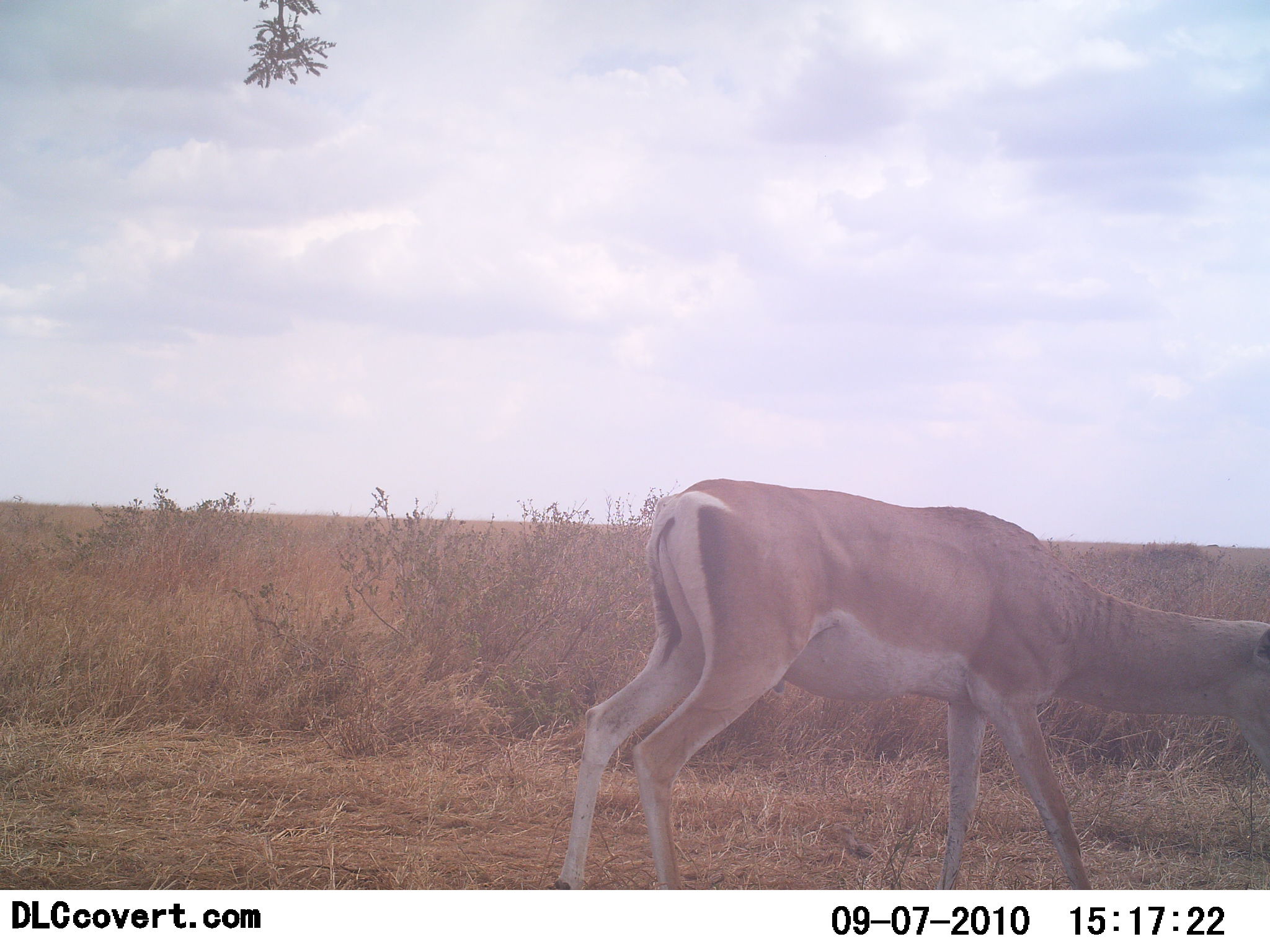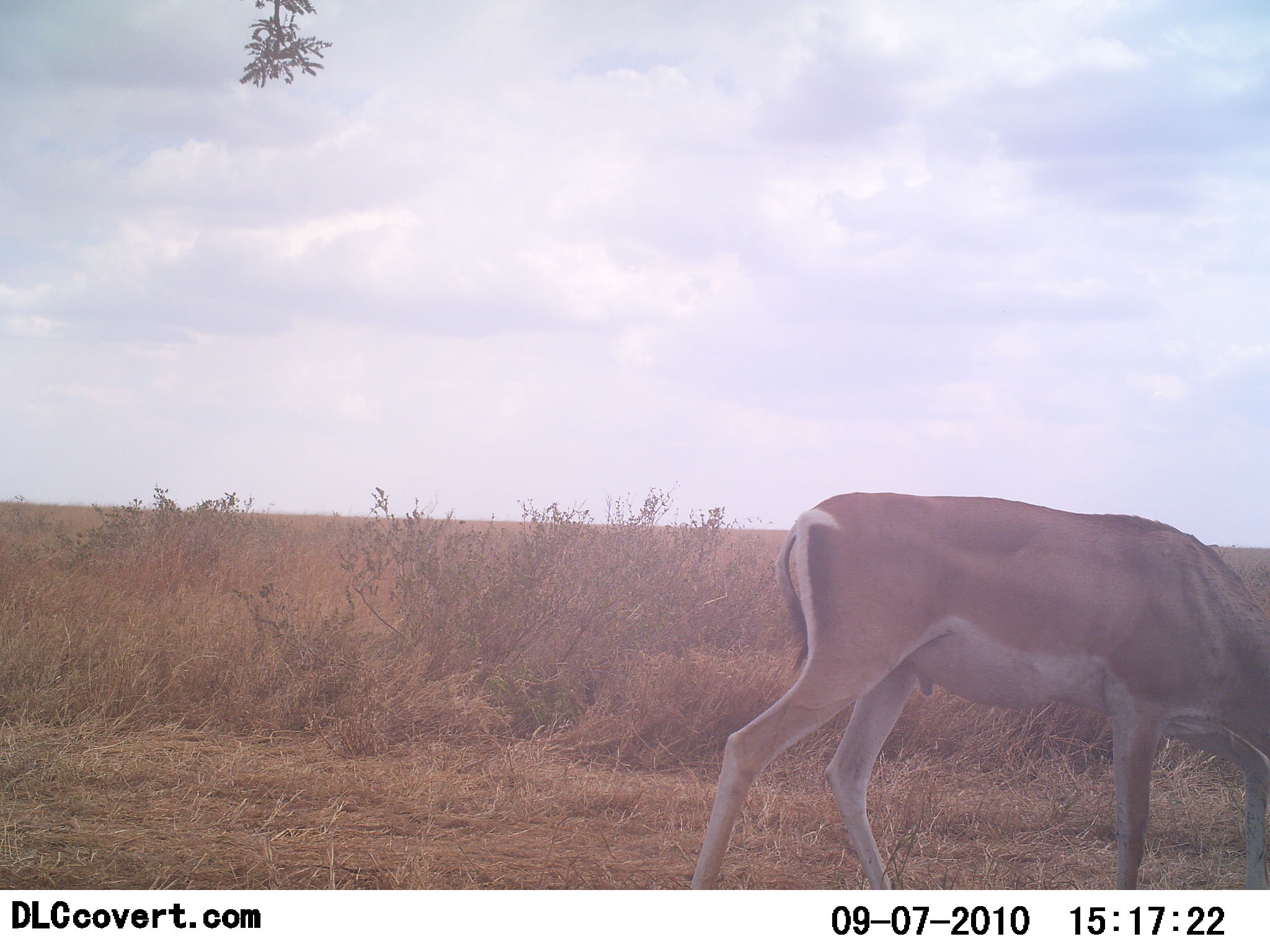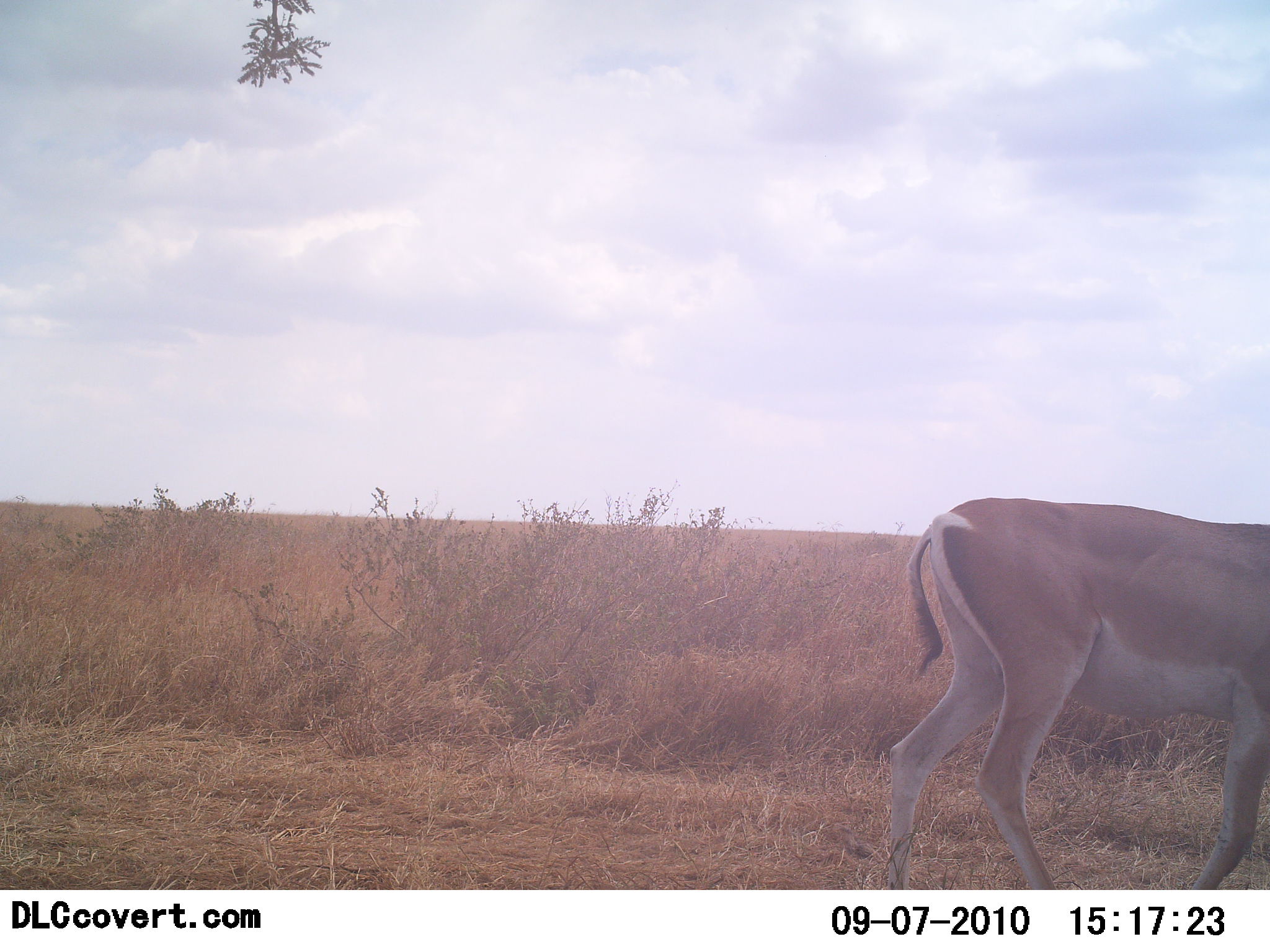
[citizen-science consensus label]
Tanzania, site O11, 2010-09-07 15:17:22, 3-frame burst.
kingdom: Animalia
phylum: Chordata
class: Mammalia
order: Artiodactyla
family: Bovidae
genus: Nanger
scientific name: Nanger granti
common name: grant's gazelle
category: gazellegrants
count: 1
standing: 0%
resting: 0%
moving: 64%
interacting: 0%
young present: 0%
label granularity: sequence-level